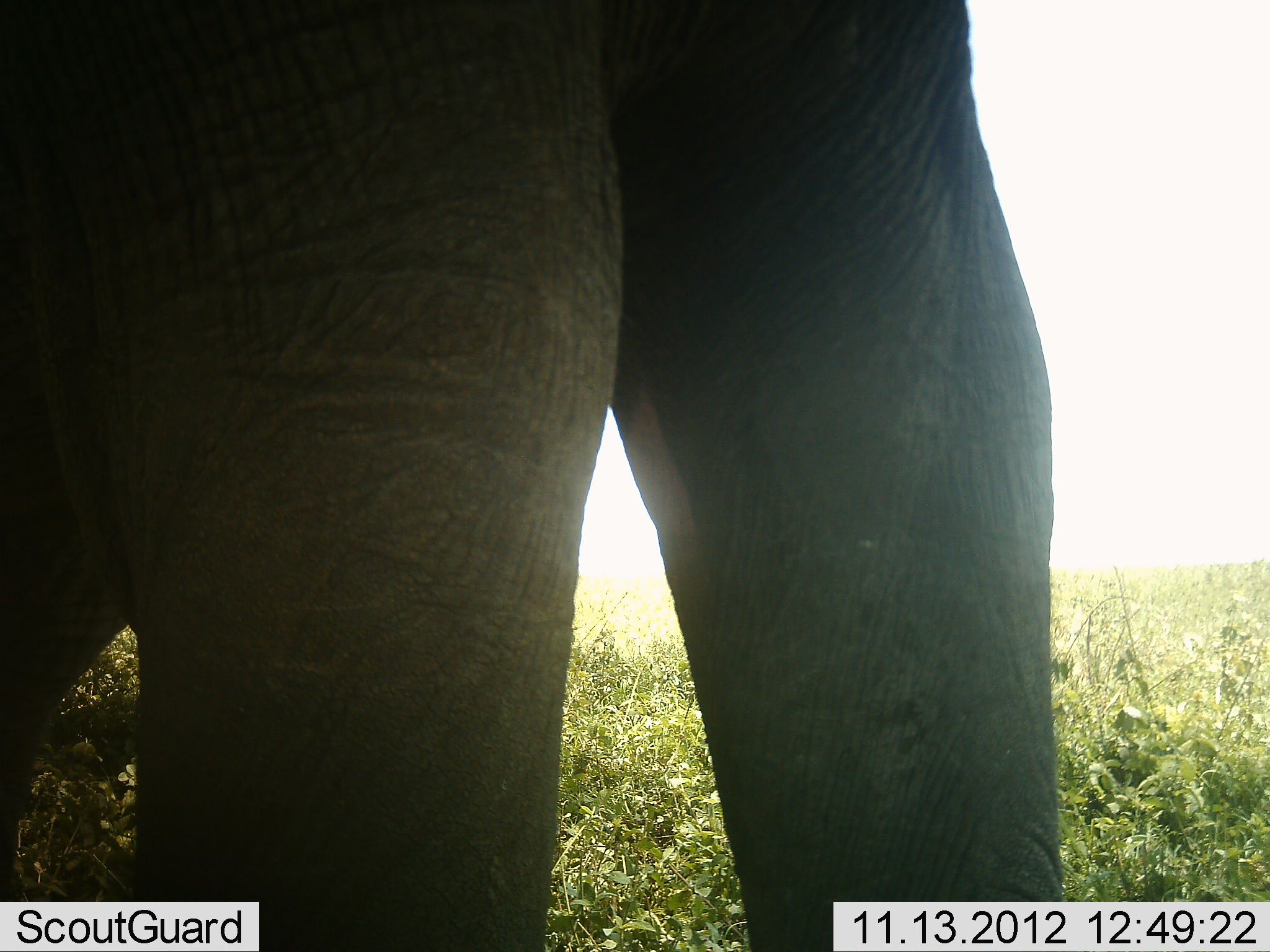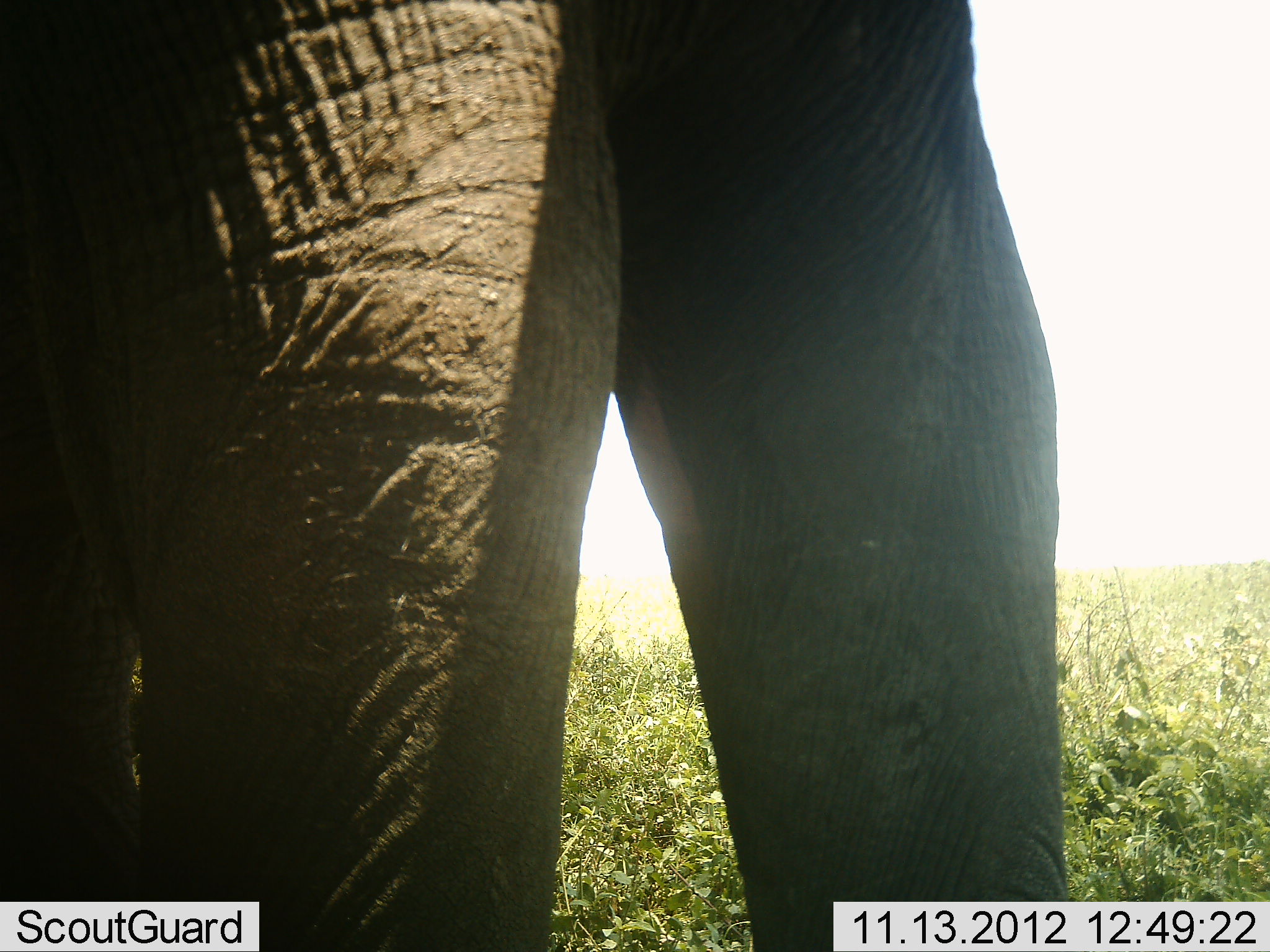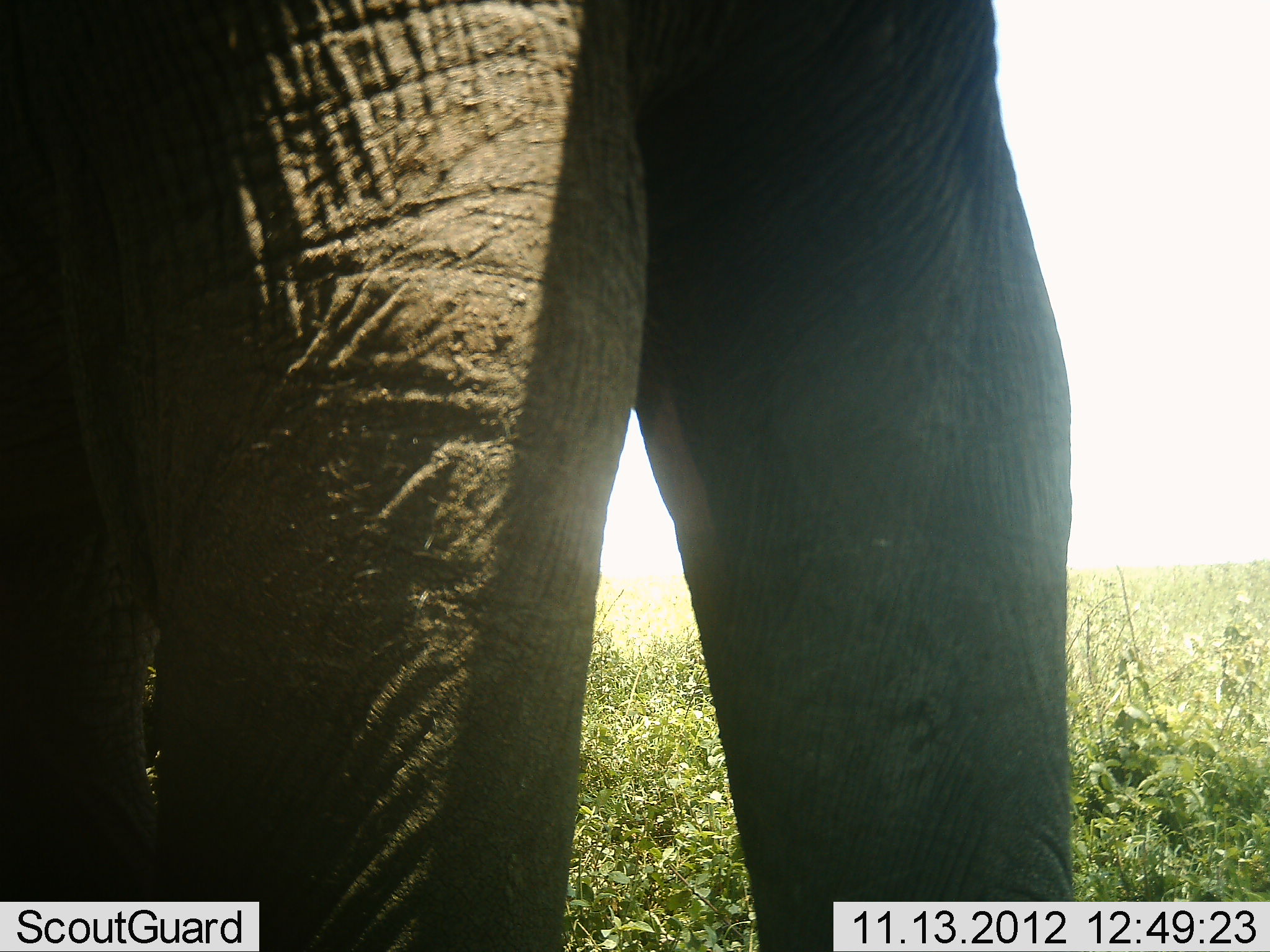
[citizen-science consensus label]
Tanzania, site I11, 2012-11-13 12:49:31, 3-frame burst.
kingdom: Animalia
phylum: Chordata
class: Mammalia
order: Proboscidea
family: Elephantidae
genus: Loxodonta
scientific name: Loxodonta africana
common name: african bush elephant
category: elephant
Elephant (african bush elephant) (Loxodonta africana), count 1. Behavior (volunteer vote fractions): standing 90%, resting 10%, moving 0%, interacting 0%. Young present (vote fraction): 0%. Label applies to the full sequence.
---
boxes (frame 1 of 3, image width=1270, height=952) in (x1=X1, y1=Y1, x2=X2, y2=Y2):
animal: (x1=0, y1=0, x2=1068, y2=952)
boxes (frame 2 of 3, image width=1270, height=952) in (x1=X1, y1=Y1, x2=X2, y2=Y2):
animal: (x1=1, y1=0, x2=1067, y2=951)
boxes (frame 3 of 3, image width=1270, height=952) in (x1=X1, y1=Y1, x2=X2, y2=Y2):
animal: (x1=0, y1=0, x2=1080, y2=951)